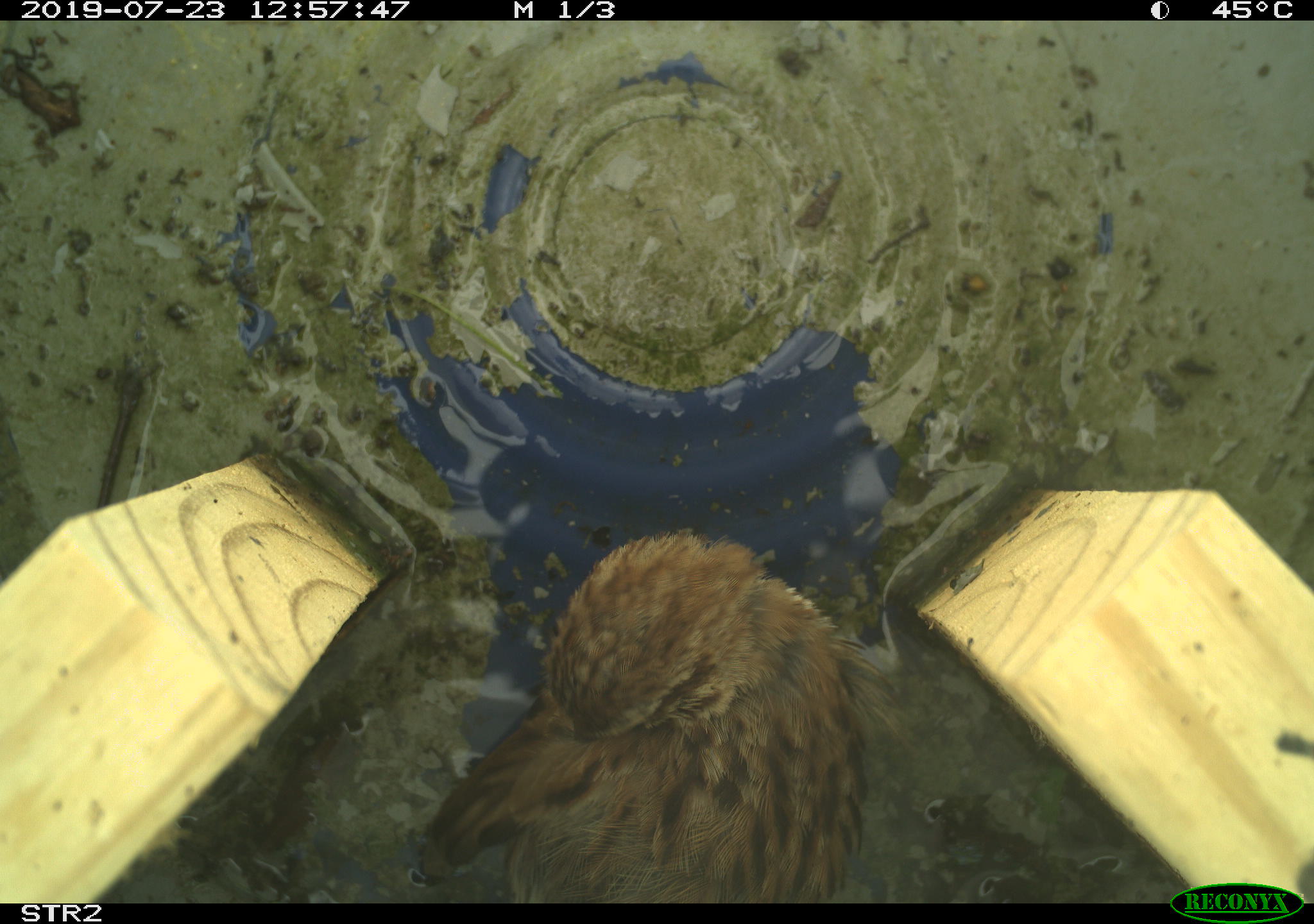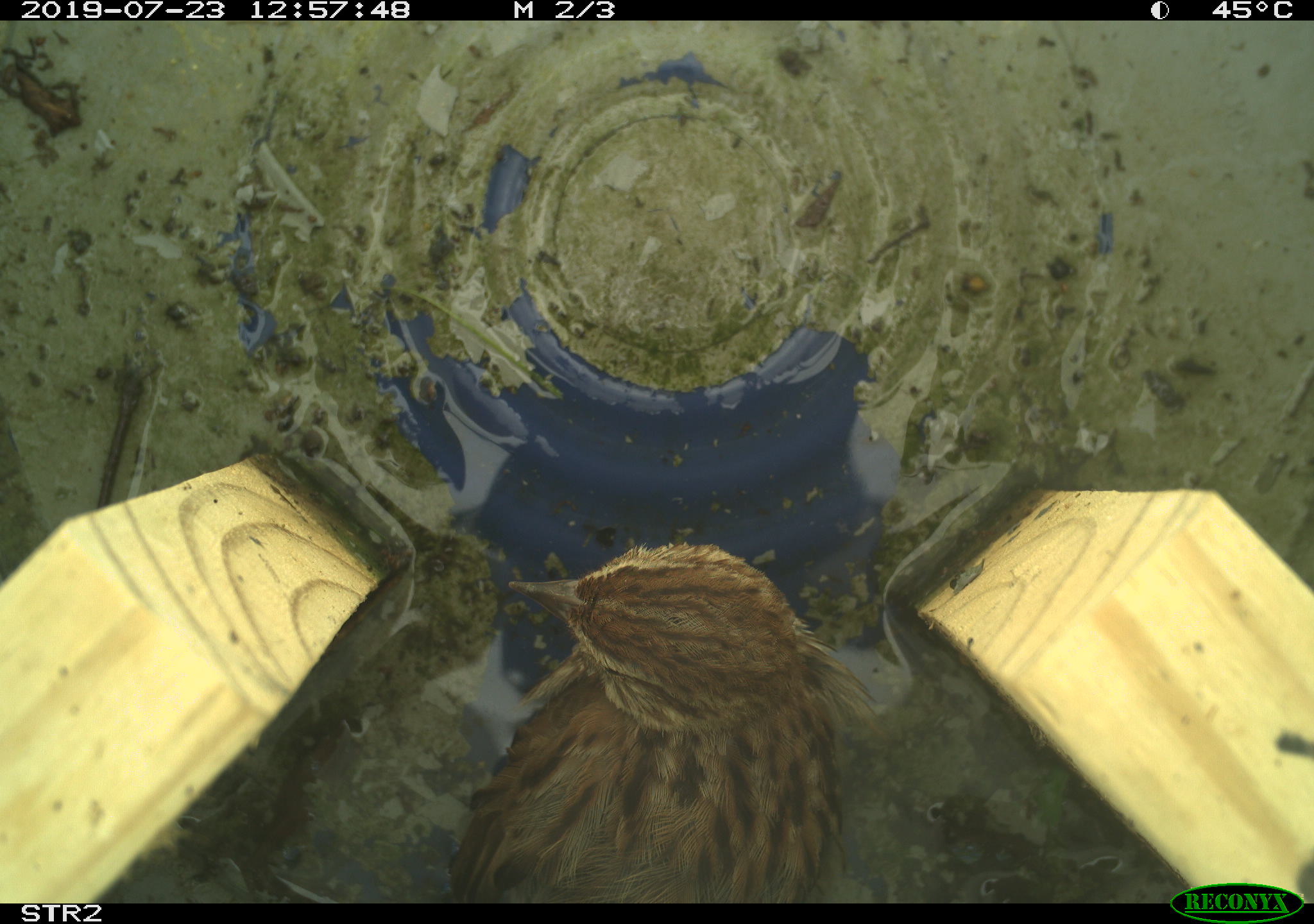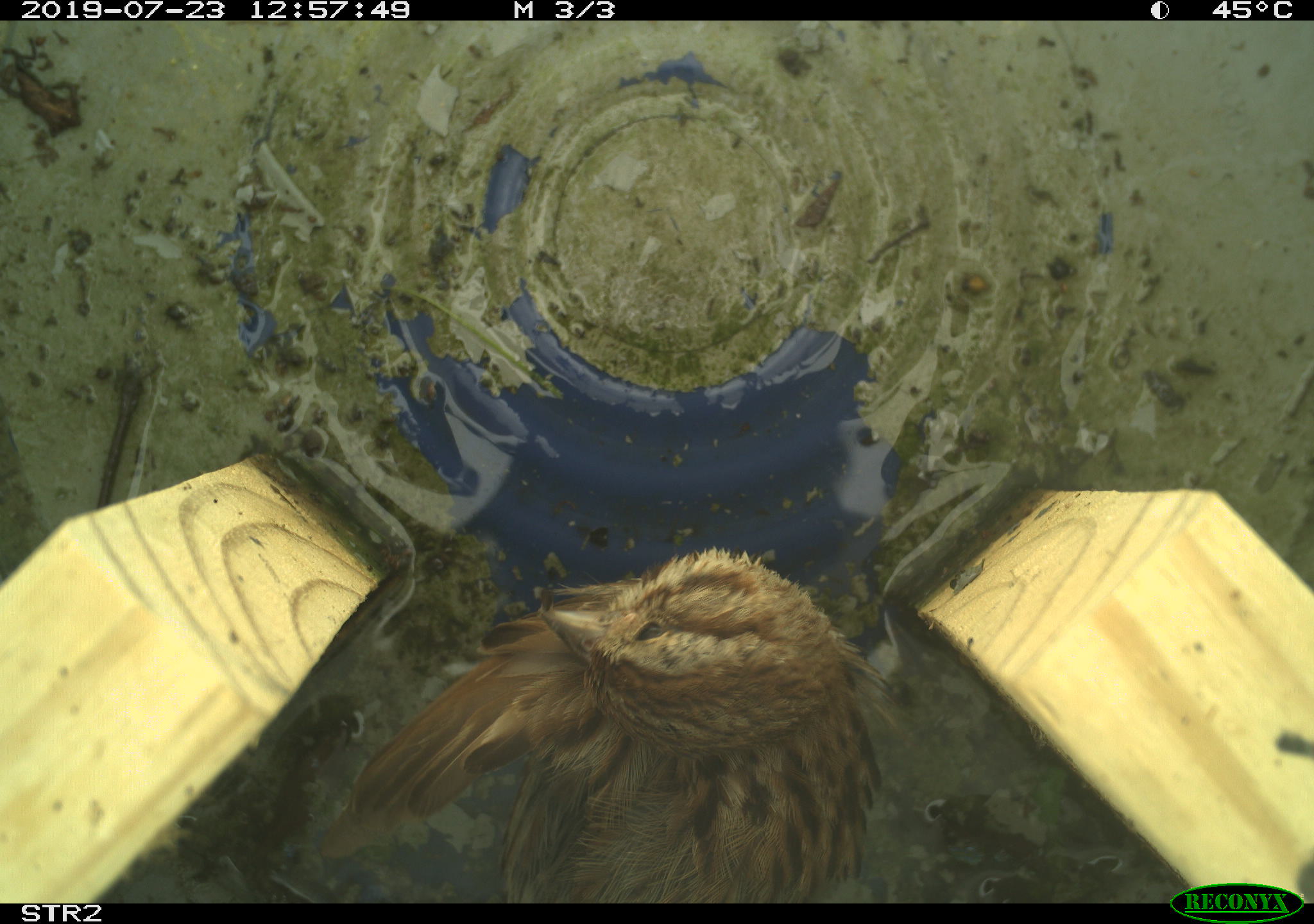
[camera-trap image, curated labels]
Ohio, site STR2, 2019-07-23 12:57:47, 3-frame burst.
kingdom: Animalia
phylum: Chordata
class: Aves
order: Passeriformes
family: Passerellidae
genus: Melospiza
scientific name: Melospiza melodia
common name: song sparrow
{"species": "song sparrow (Melospiza melodia)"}